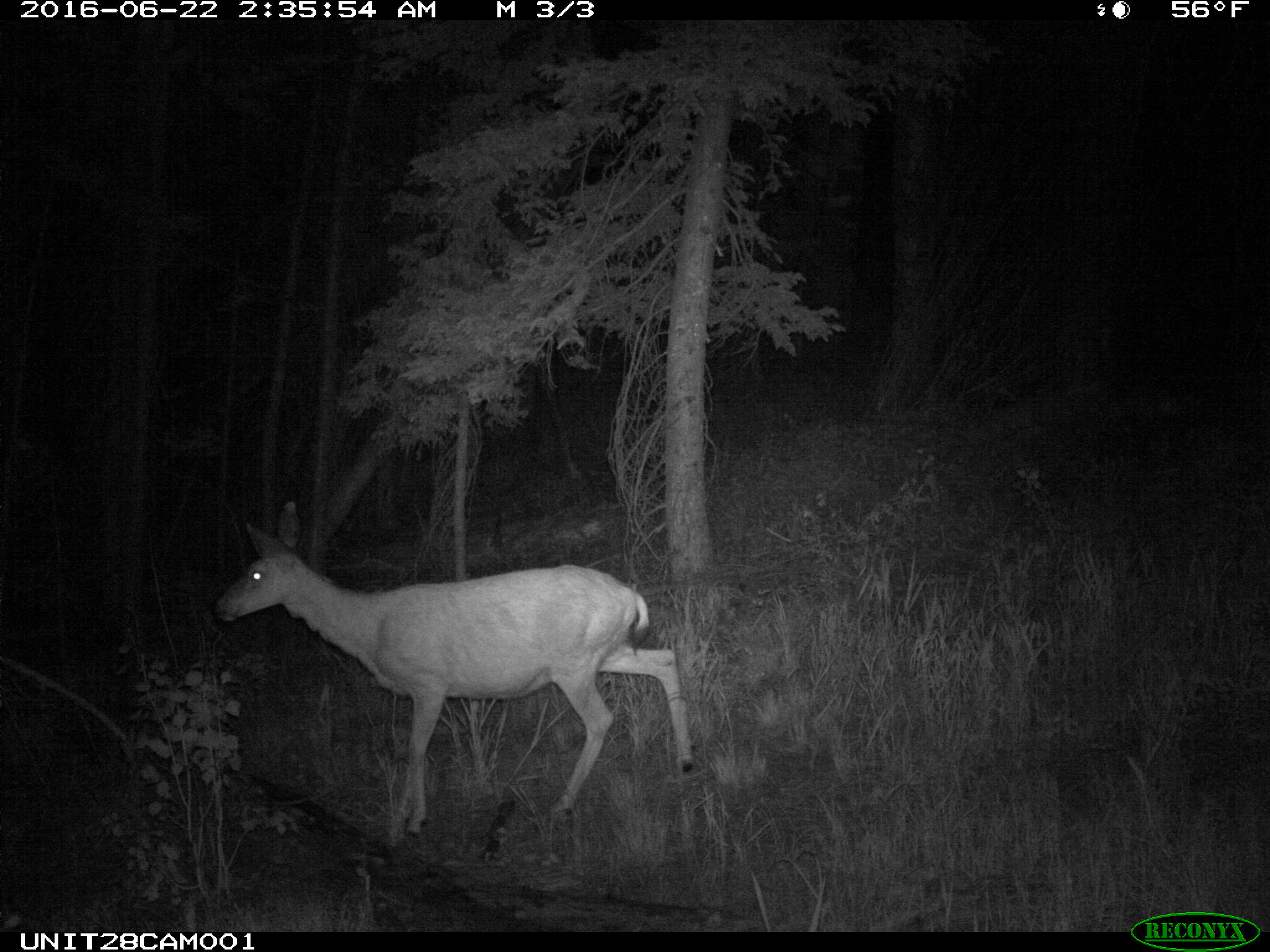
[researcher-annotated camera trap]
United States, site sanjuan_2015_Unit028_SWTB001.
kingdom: Animalia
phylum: Chordata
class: Mammalia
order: Artiodactyla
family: Cervidae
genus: Odocoileus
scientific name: Odocoileus hemionus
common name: mule deer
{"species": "Odocoileus hemionus (mule deer)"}